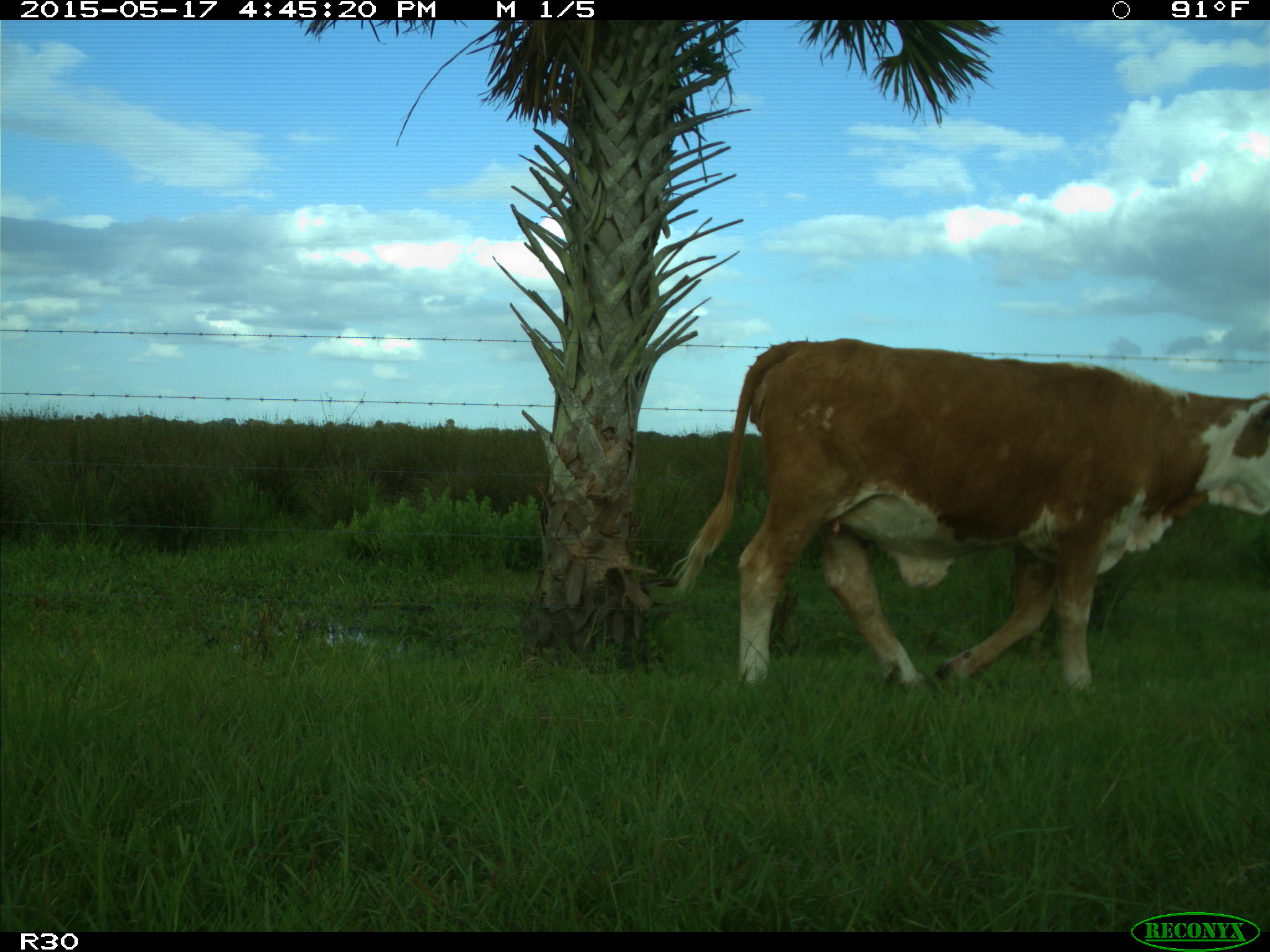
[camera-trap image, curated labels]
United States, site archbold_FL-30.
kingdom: Animalia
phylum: Chordata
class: Mammalia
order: Artiodactyla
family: Bovidae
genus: Bos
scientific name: Bos taurus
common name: domestic cow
Bos taurus (domestic cow).